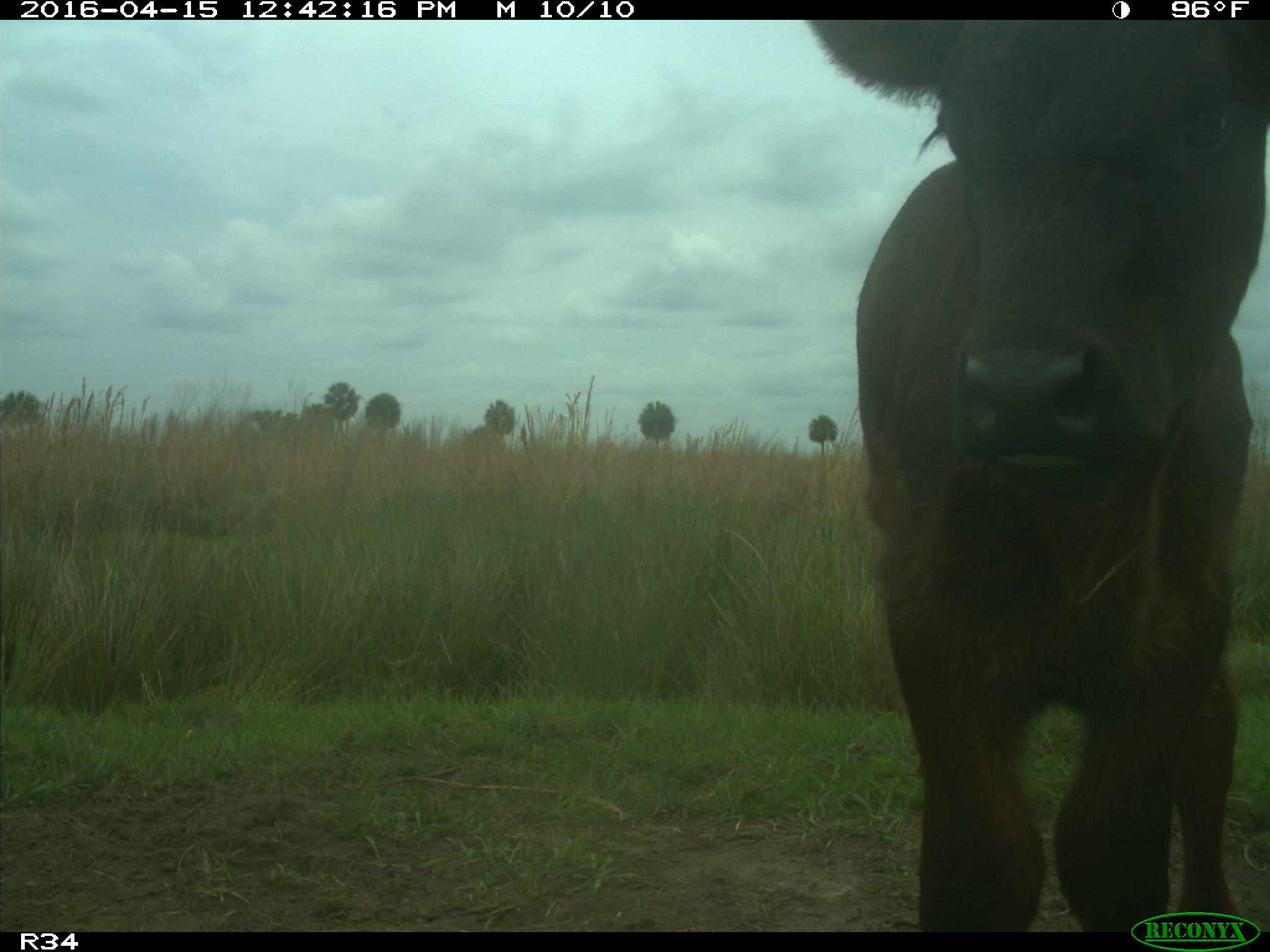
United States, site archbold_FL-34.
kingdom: Animalia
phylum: Chordata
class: Mammalia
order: Artiodactyla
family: Bovidae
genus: Bos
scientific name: Bos taurus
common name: domestic cow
Bos taurus (domestic cow).